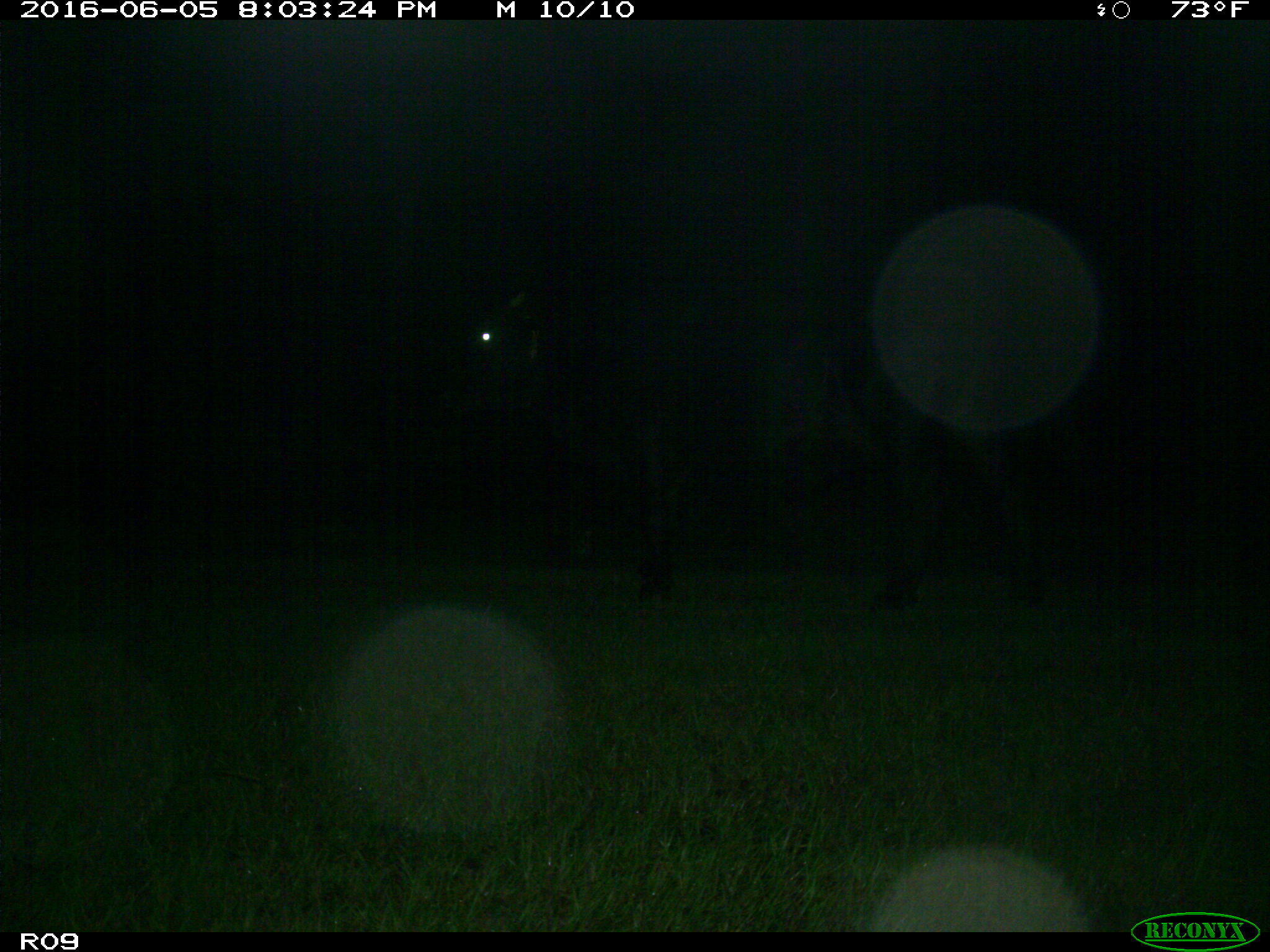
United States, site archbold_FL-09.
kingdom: Animalia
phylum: Chordata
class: Mammalia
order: Artiodactyla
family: Bovidae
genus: Bos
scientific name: Bos taurus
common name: domestic cow